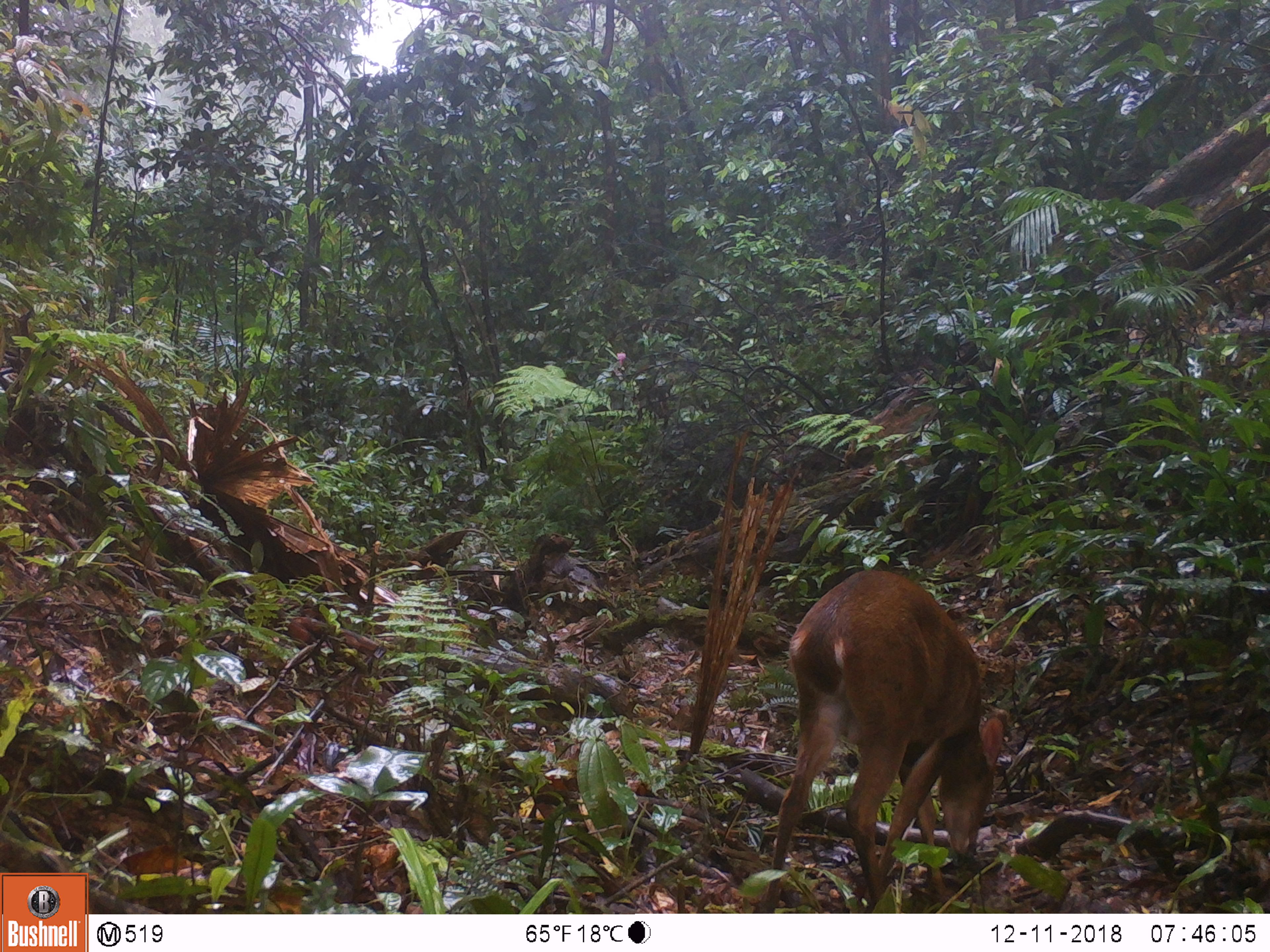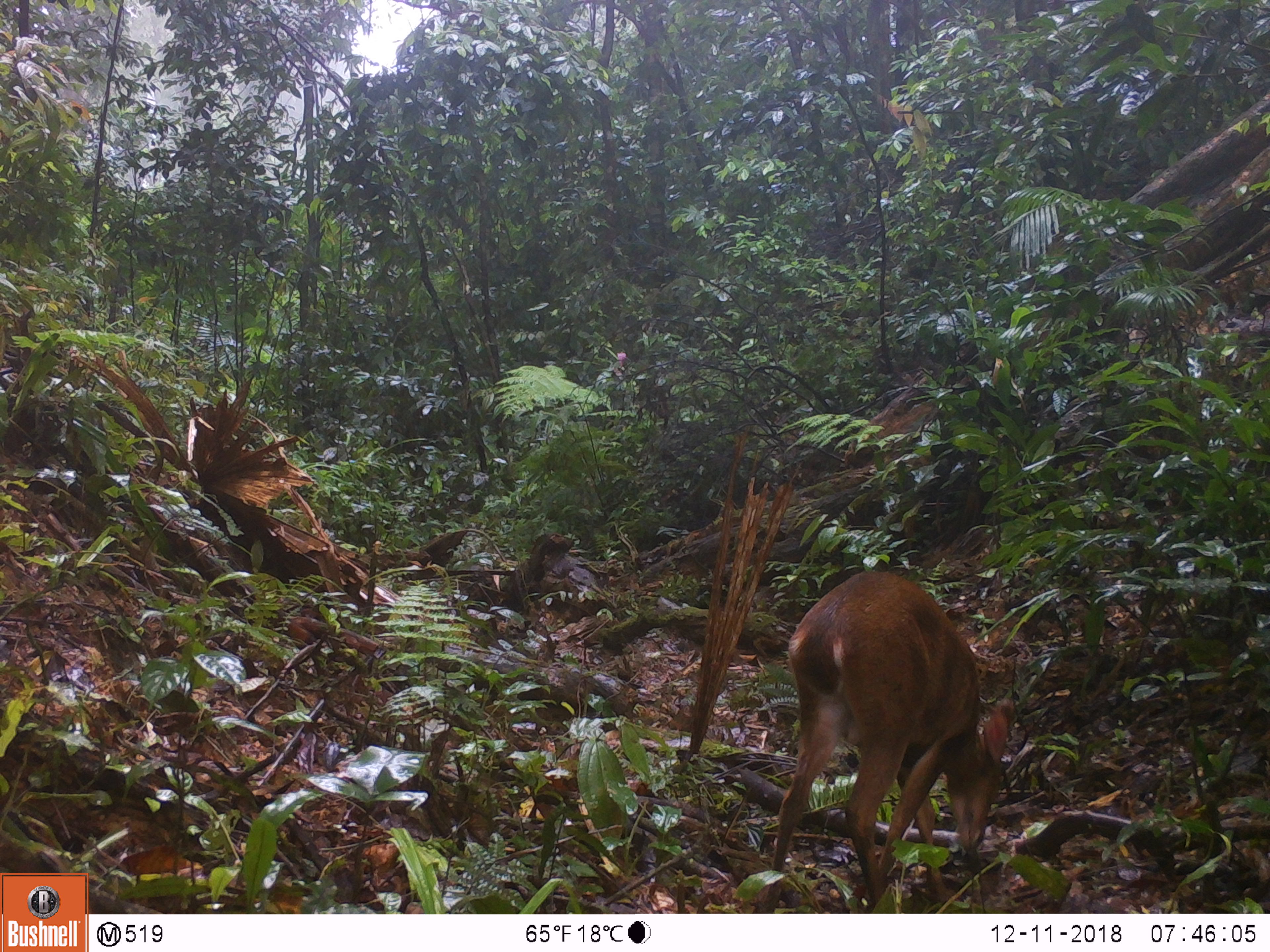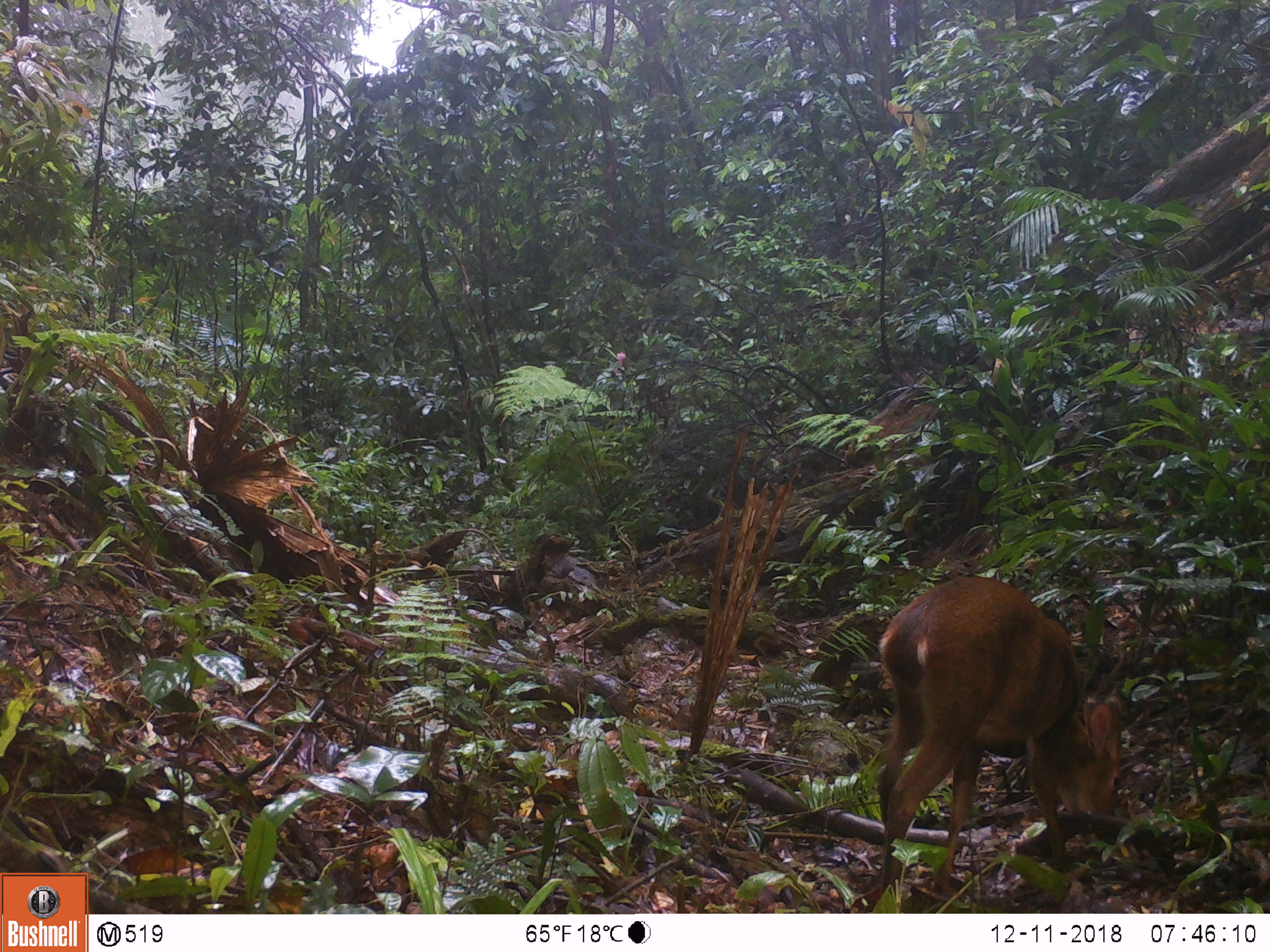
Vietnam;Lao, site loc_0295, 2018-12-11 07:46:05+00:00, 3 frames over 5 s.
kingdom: Animalia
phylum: Chordata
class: Mammalia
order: Artiodactyla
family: Cervidae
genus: Muntiacus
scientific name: Muntiacus vuquangensis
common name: large-antlered muntjac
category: large antlered muntjac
Large antlered muntjac (large-antlered muntjac) (Muntiacus vuquangensis). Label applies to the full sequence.